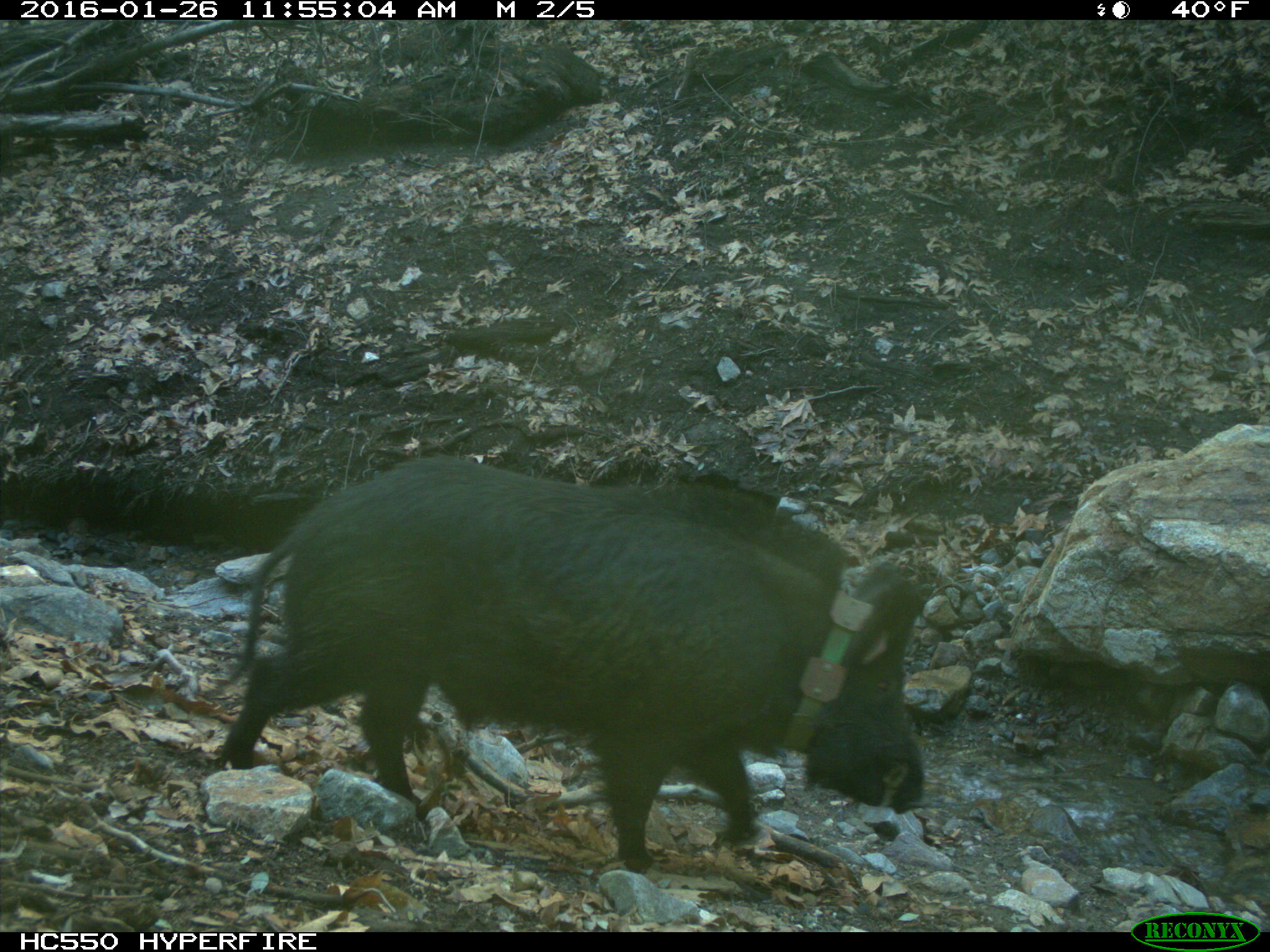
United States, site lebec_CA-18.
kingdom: Animalia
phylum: Chordata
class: Mammalia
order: Artiodactyla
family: Suidae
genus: Sus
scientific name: Sus scrofa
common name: wild boar